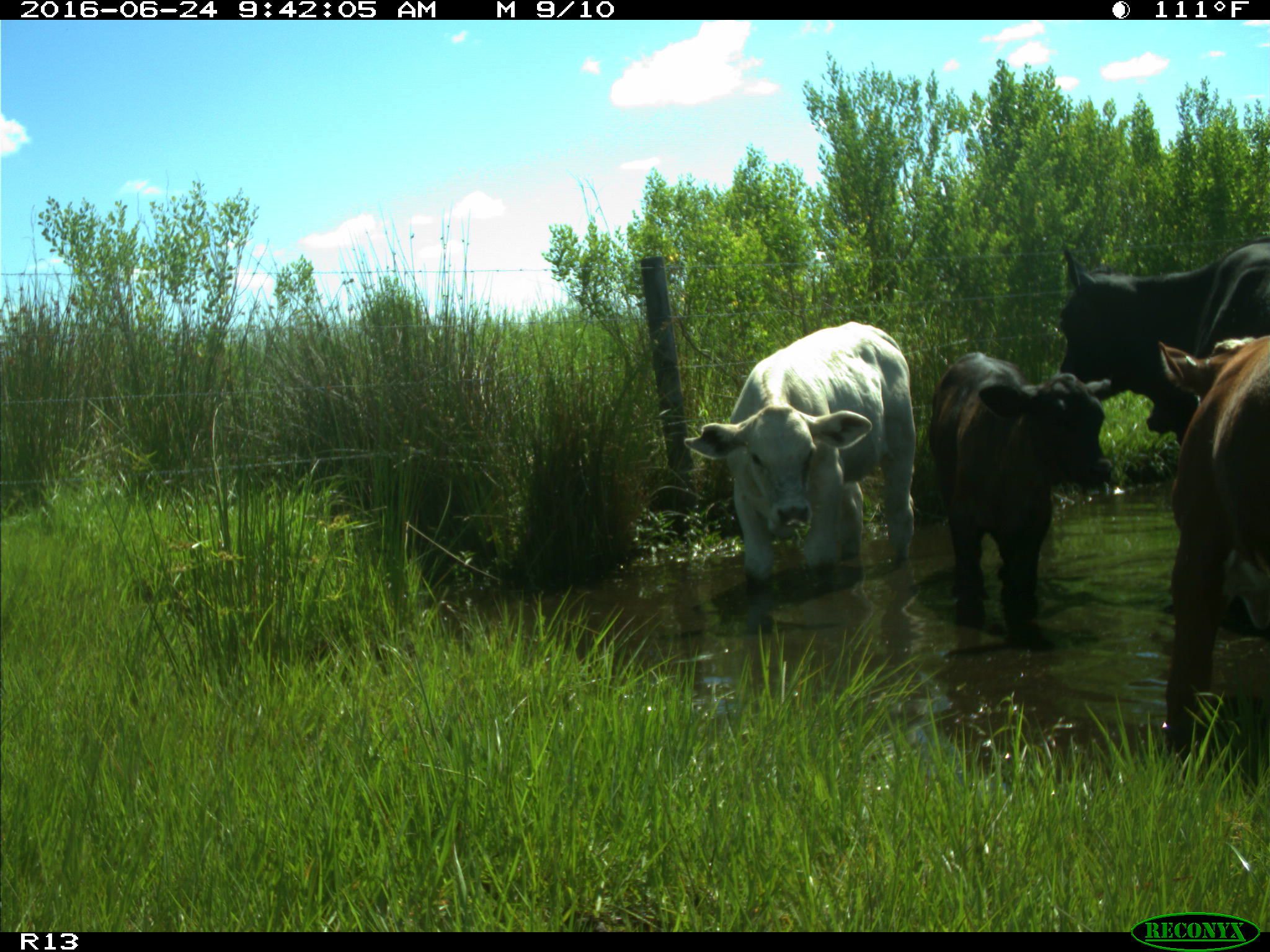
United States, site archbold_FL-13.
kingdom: Animalia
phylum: Chordata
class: Mammalia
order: Artiodactyla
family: Bovidae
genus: Bos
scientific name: Bos taurus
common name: domestic cow